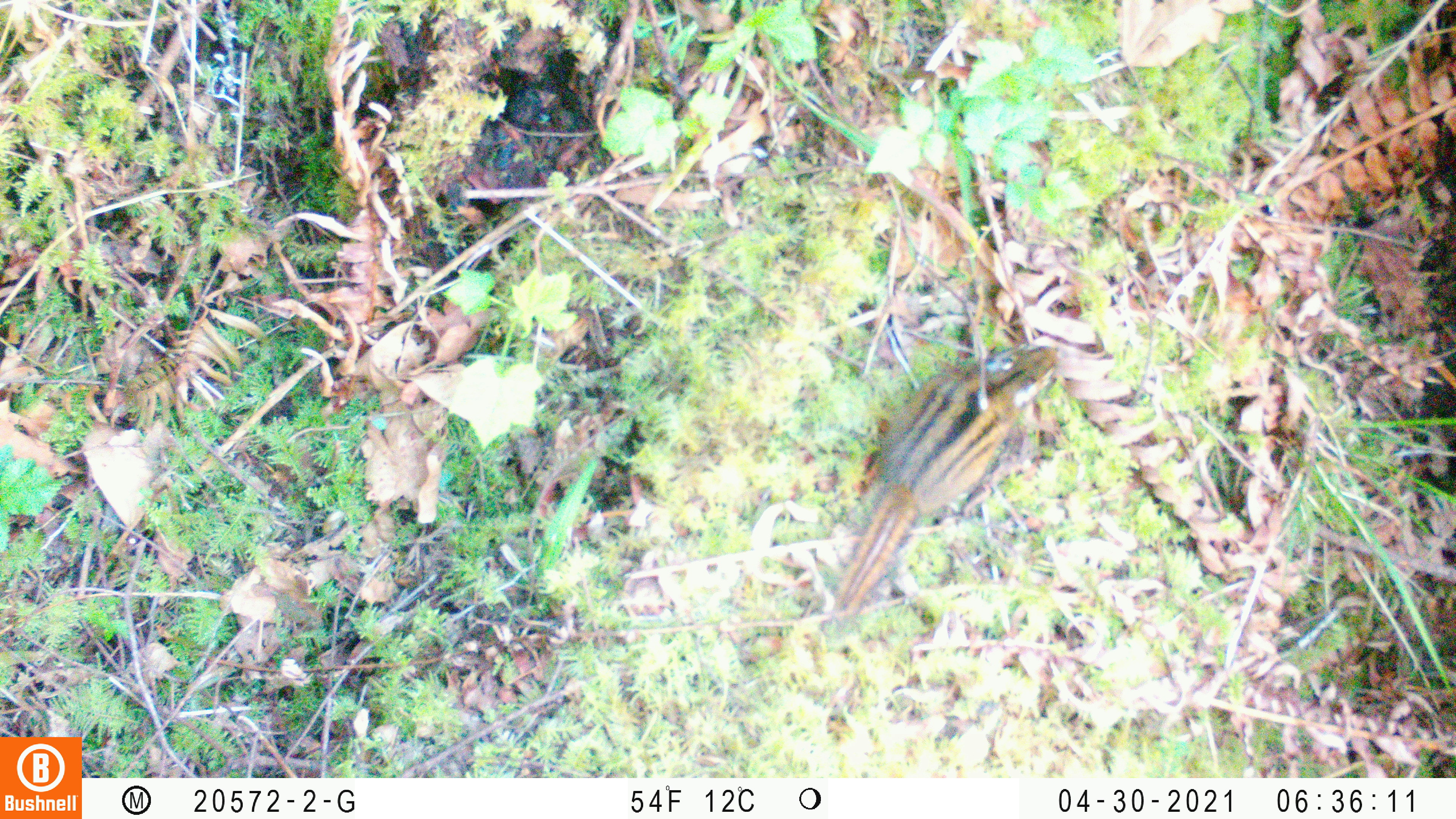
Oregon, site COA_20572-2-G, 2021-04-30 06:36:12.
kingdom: Animalia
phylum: Chordata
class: Mammalia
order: Rodentia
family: Sciuridae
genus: Neotamias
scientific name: Neotamias townsendii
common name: townsend's chipmunk